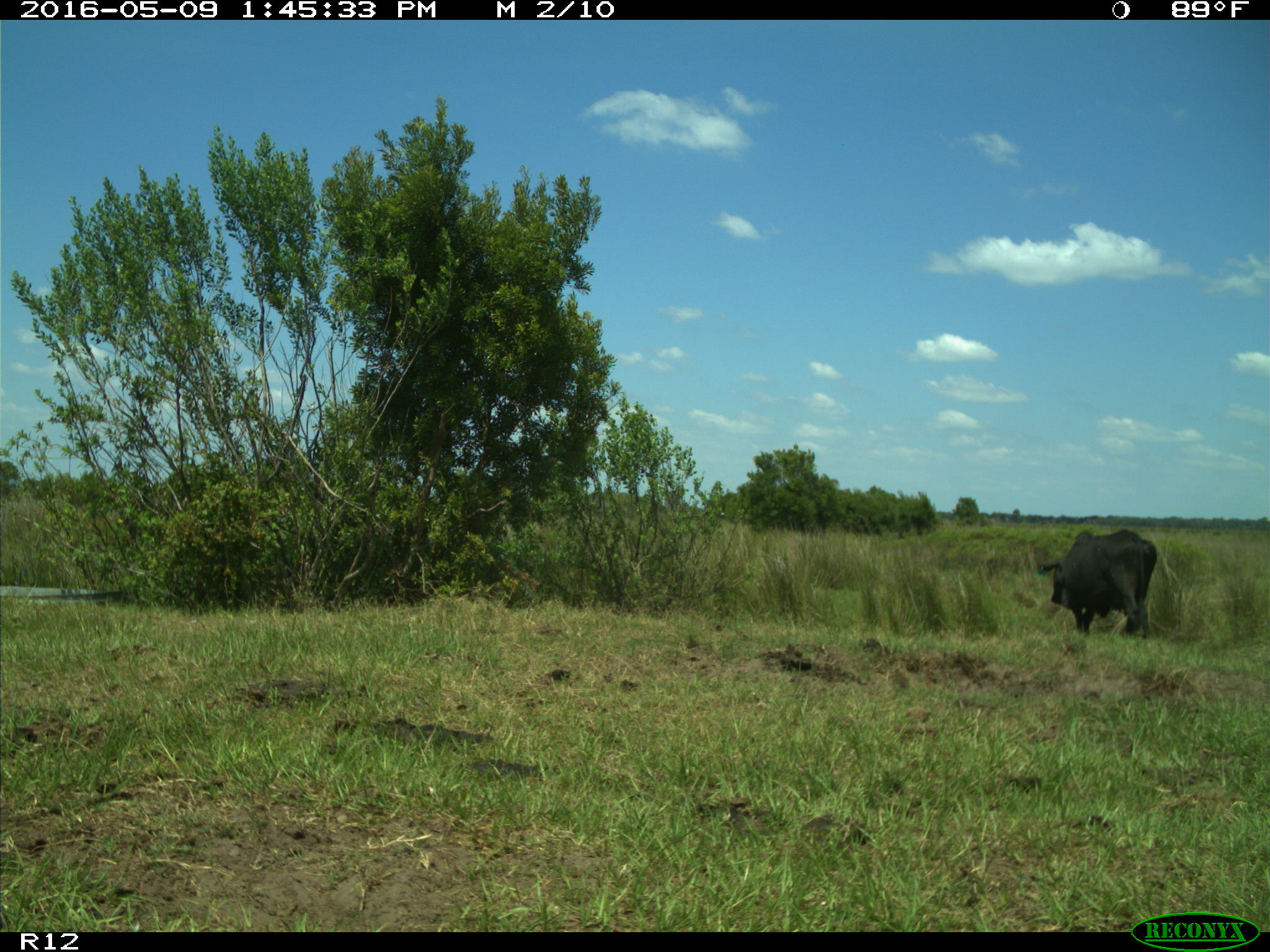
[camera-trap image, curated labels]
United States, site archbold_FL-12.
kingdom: Animalia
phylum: Chordata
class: Mammalia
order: Artiodactyla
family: Bovidae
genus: Bos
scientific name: Bos taurus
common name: domestic cow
Bos taurus (domestic cow).